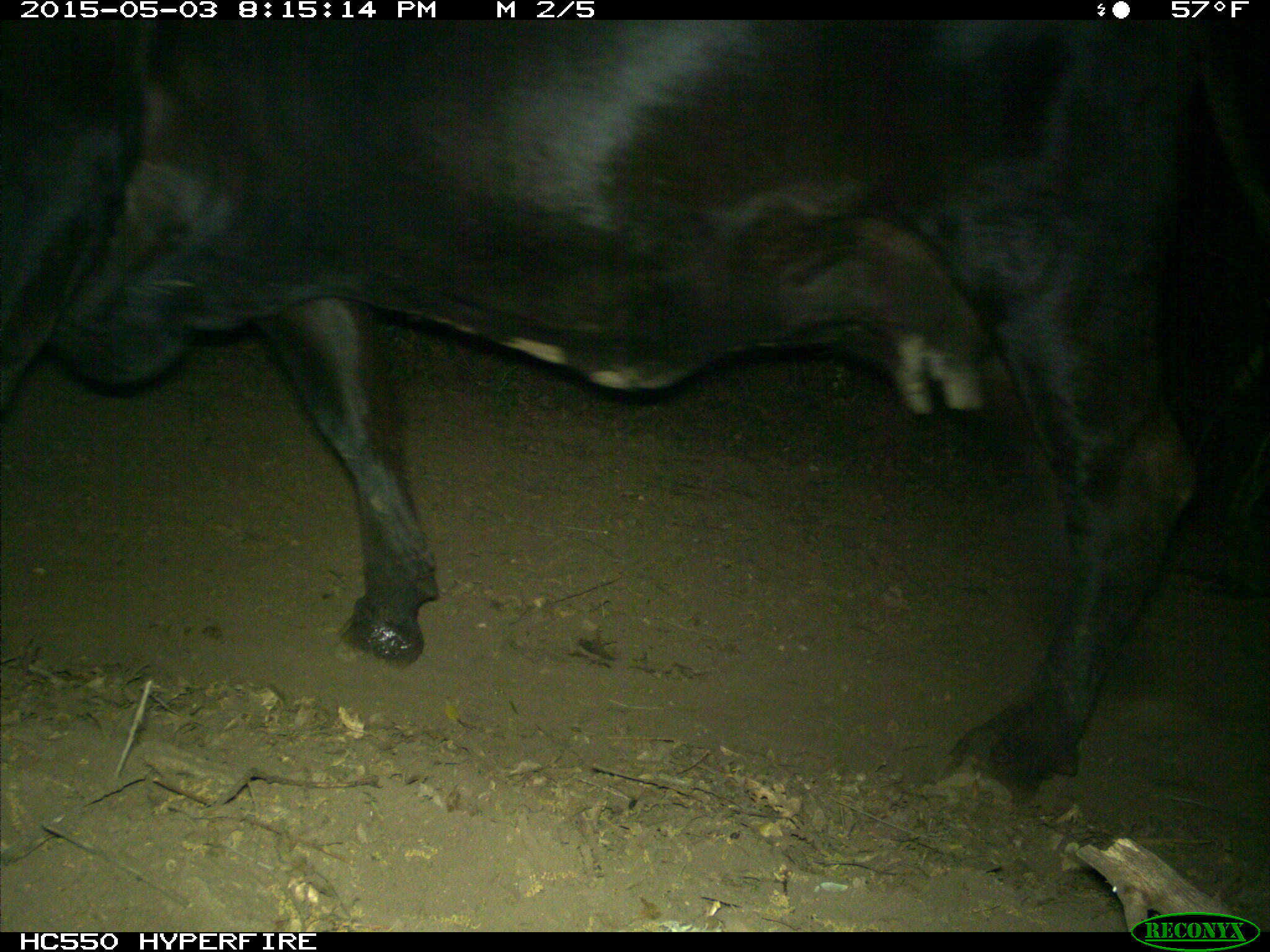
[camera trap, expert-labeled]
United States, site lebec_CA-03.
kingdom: Animalia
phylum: Chordata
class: Mammalia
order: Artiodactyla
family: Bovidae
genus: Bos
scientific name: Bos taurus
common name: domestic cow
Bos taurus (domestic cow).